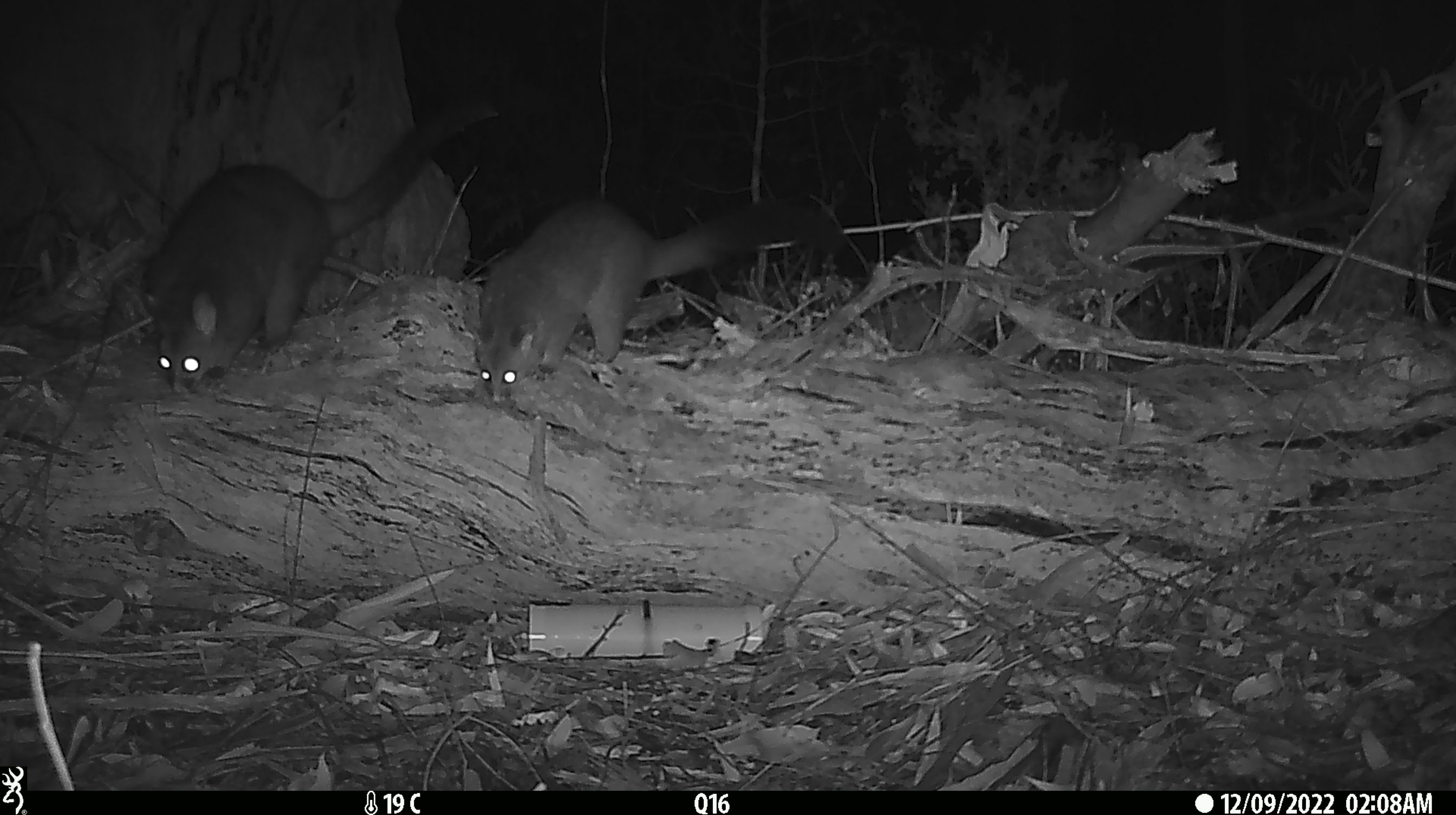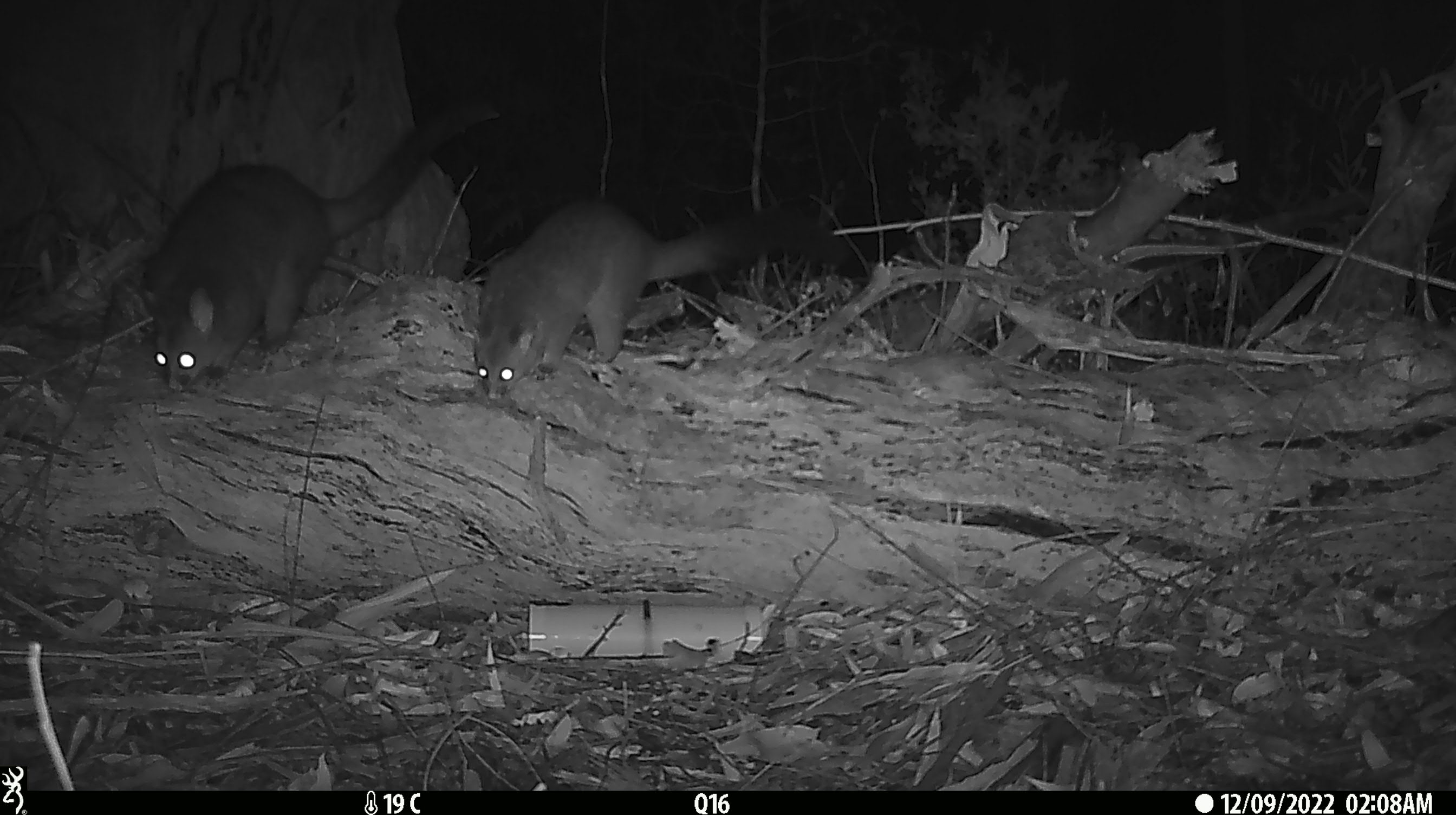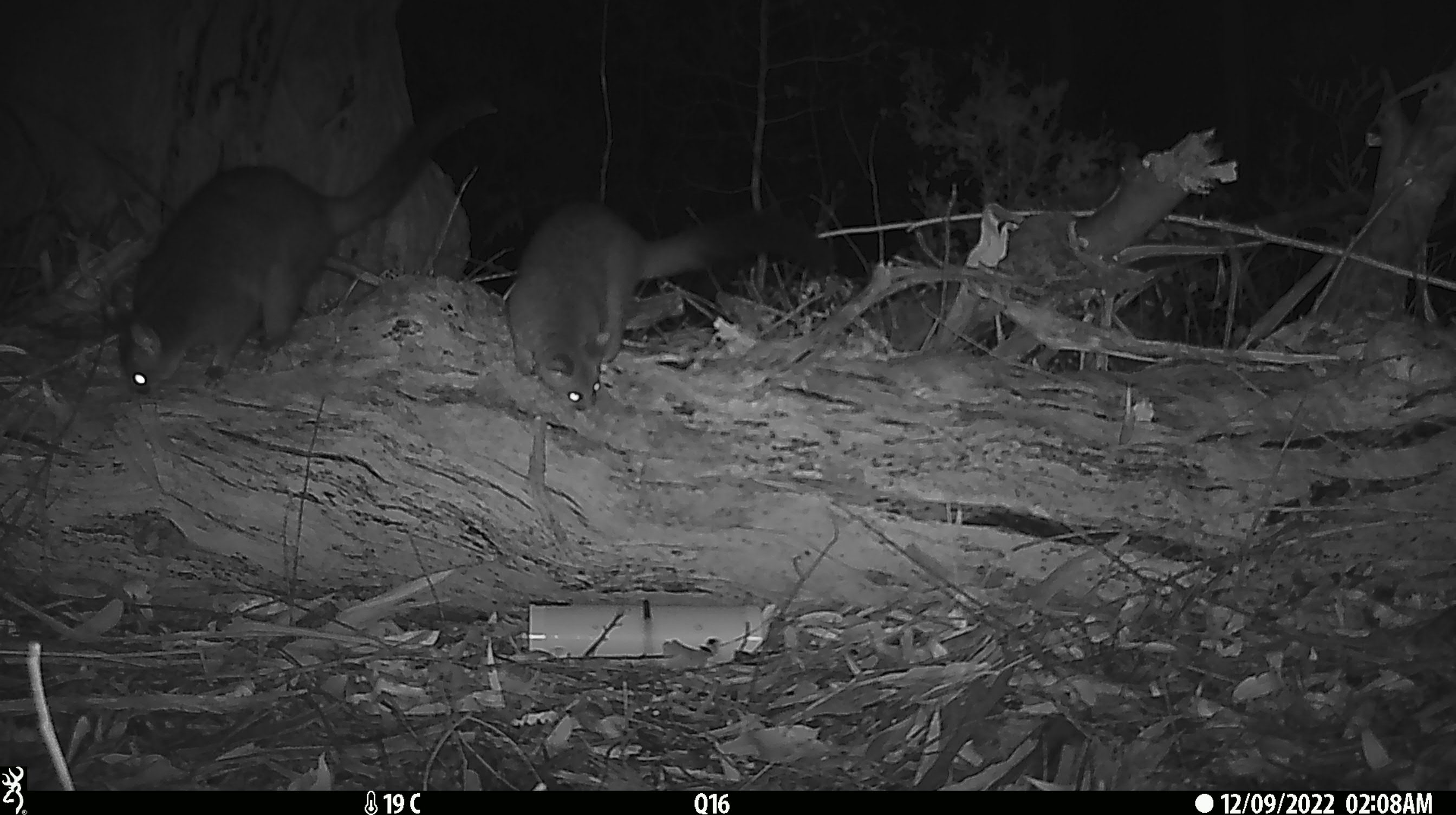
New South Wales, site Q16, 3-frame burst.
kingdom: Animalia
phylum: Chordata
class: Mammalia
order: Diprotodontia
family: Phalangeridae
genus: Trichosurus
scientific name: Trichosurus vulpecula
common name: common brushtail possum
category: possum